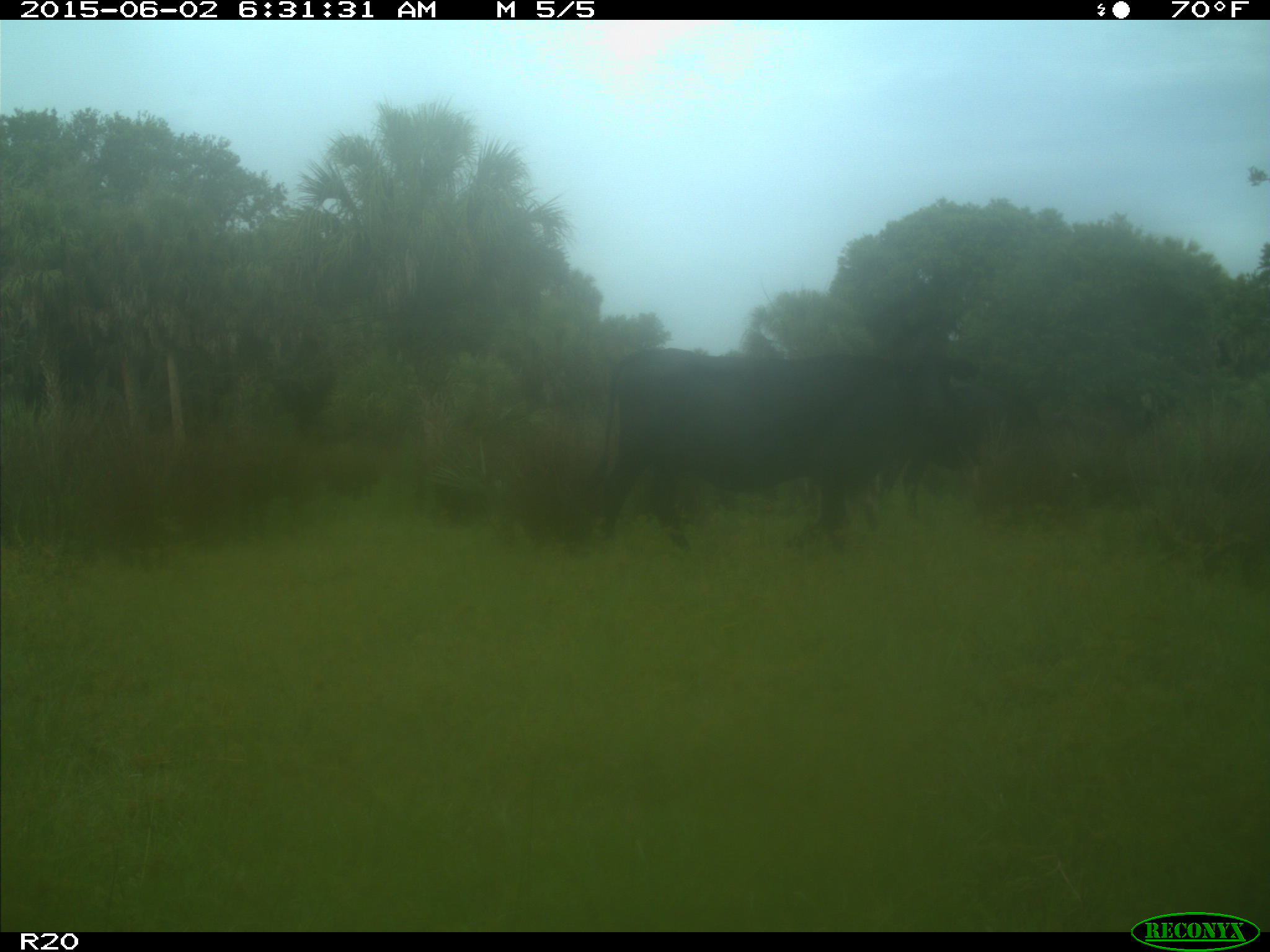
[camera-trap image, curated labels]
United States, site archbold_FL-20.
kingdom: Animalia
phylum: Chordata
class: Mammalia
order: Artiodactyla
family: Bovidae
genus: Bos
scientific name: Bos taurus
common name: domestic cow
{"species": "Bos taurus (domestic cow)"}